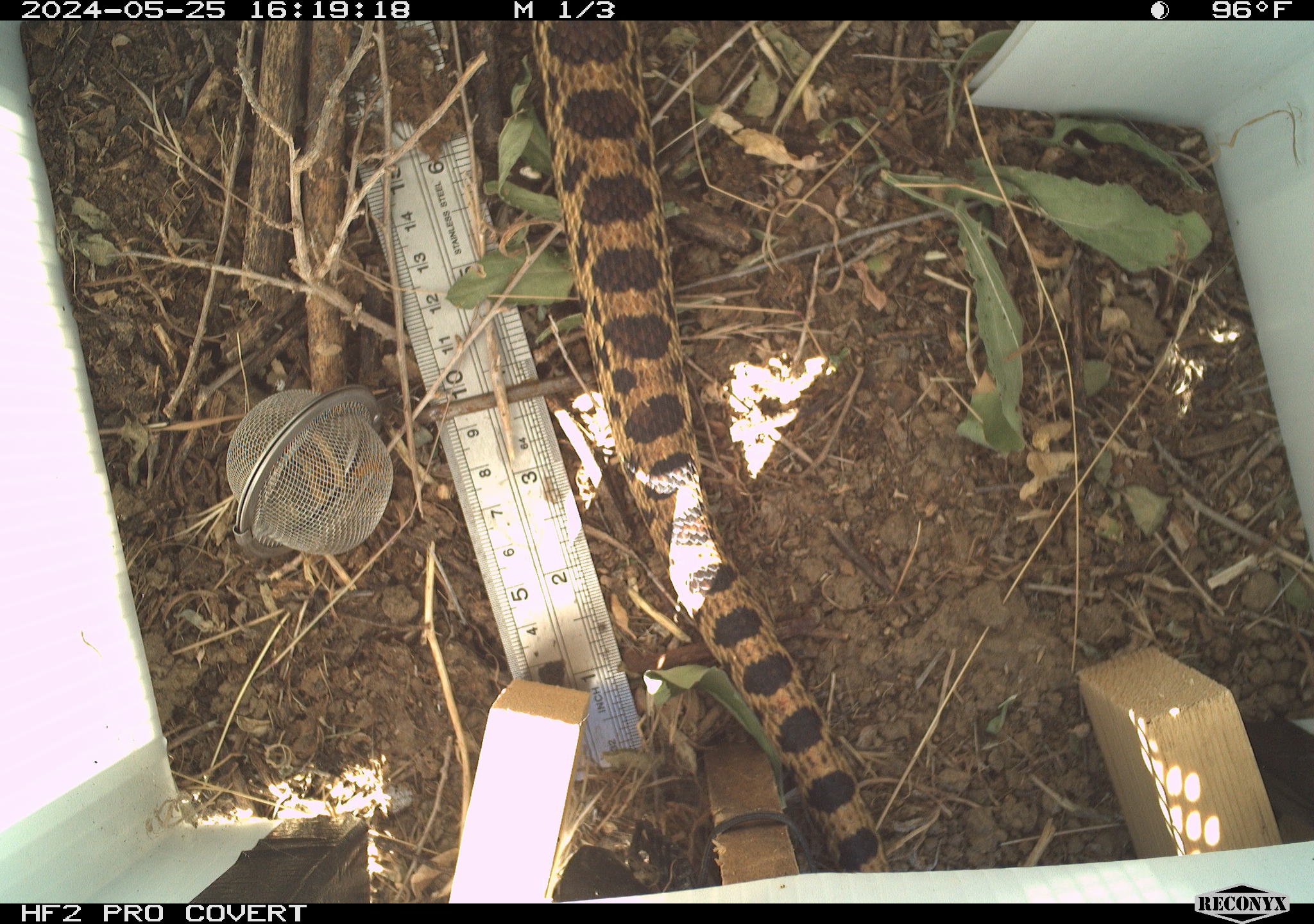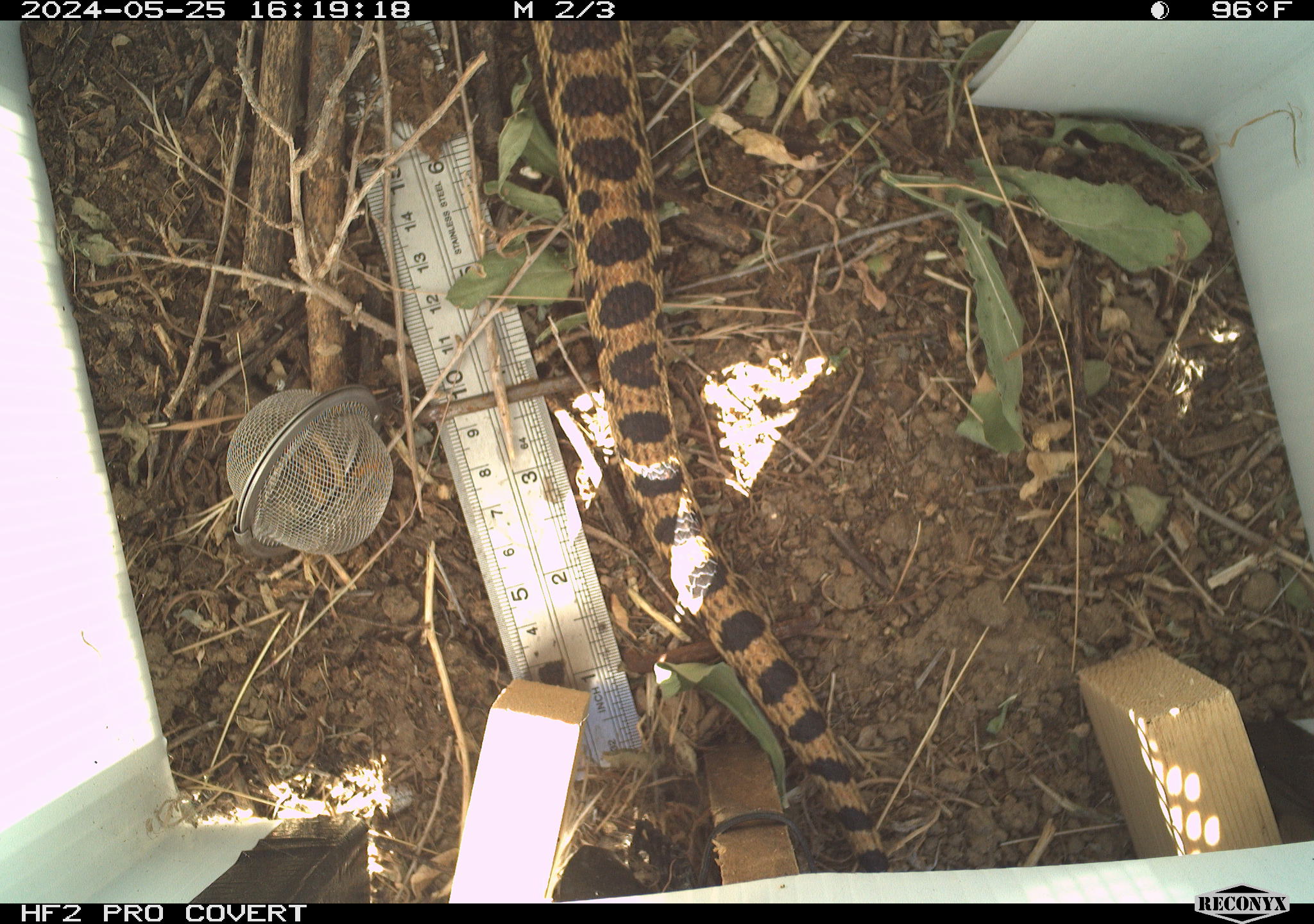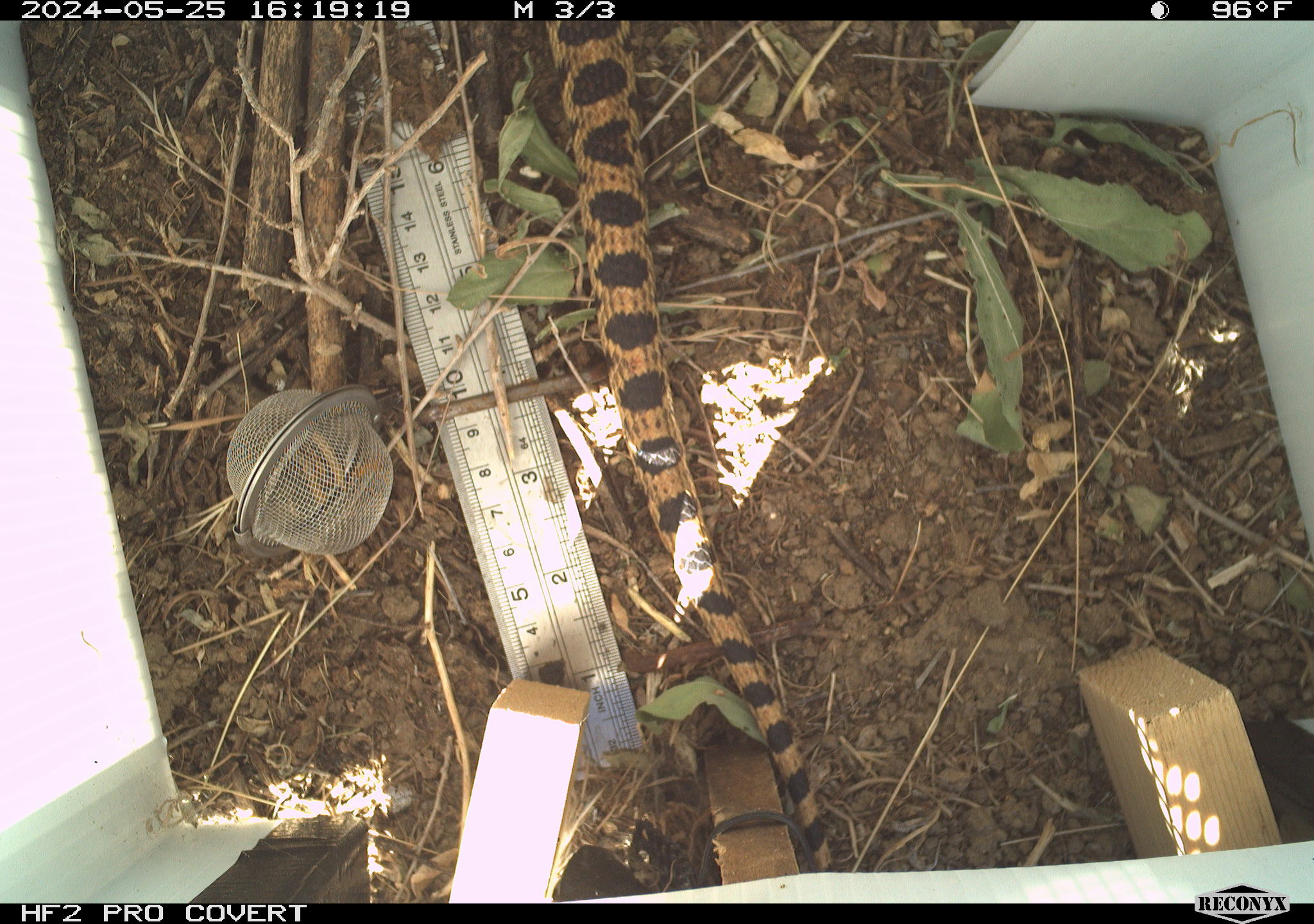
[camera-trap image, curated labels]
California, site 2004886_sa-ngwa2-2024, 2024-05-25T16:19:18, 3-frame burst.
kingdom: Animalia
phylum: Chordata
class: Reptilia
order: Squamata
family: Colubridae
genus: Pituophis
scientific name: Pituophis catenifer catenifer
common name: pacific gophersnake